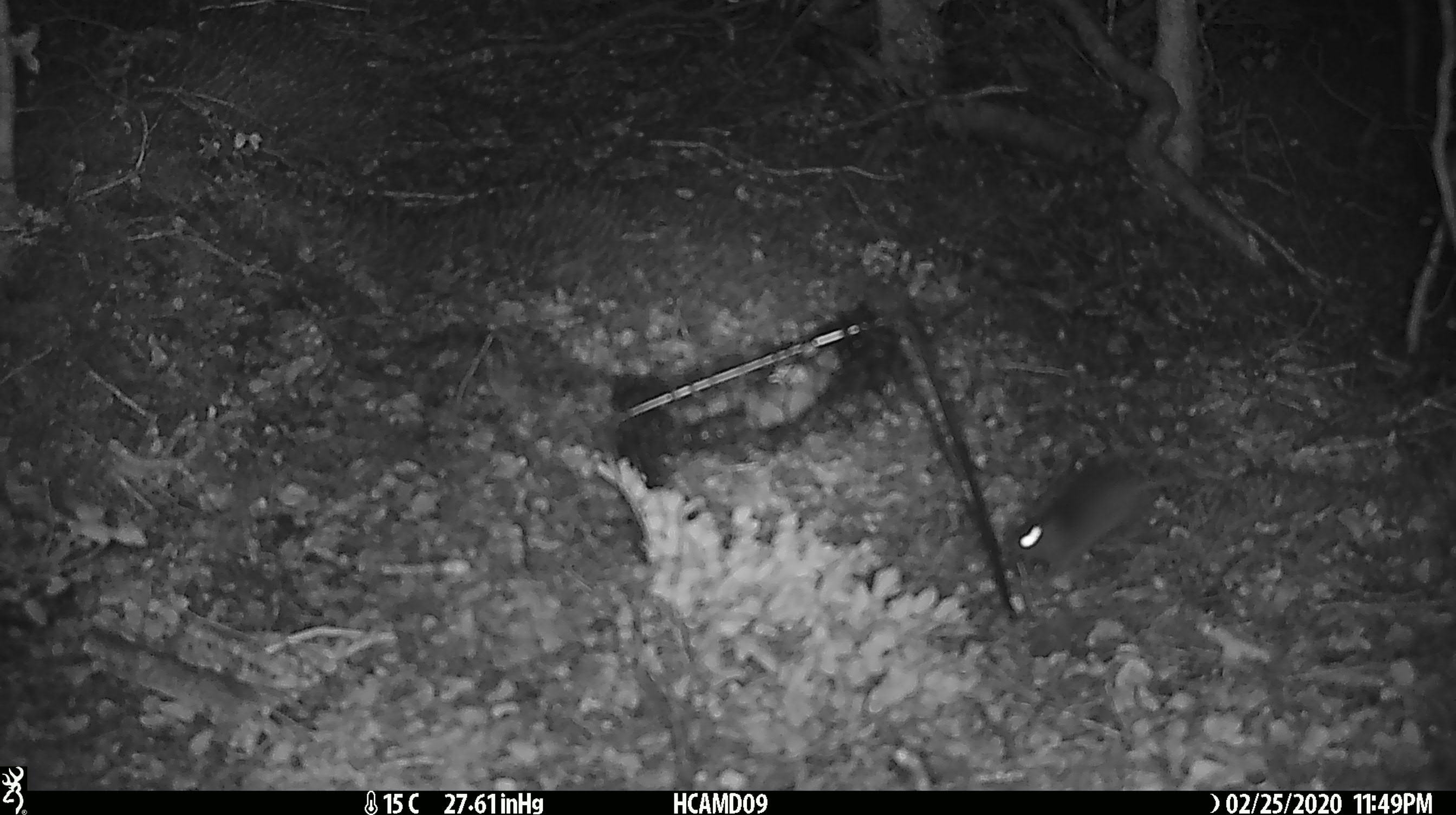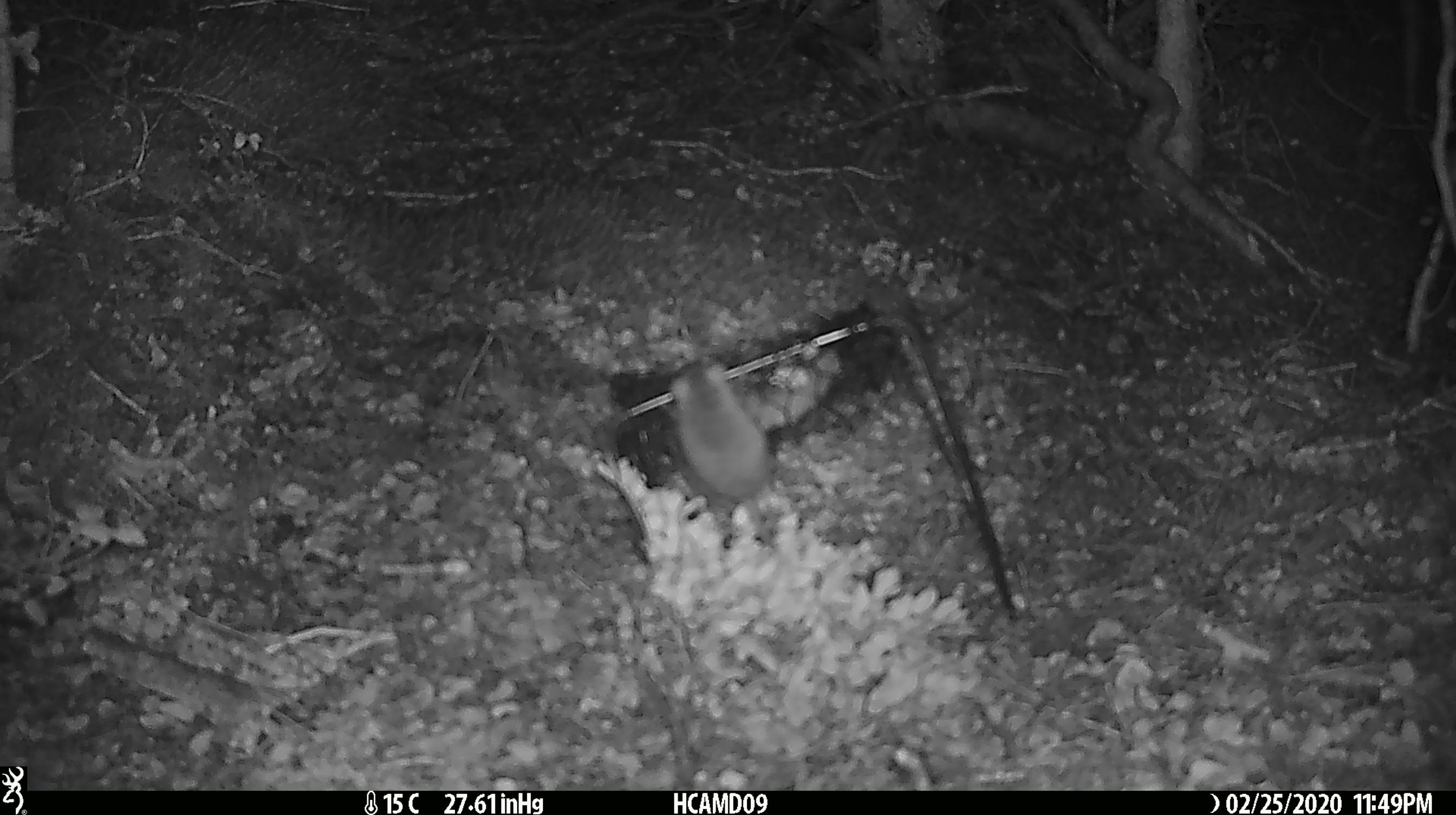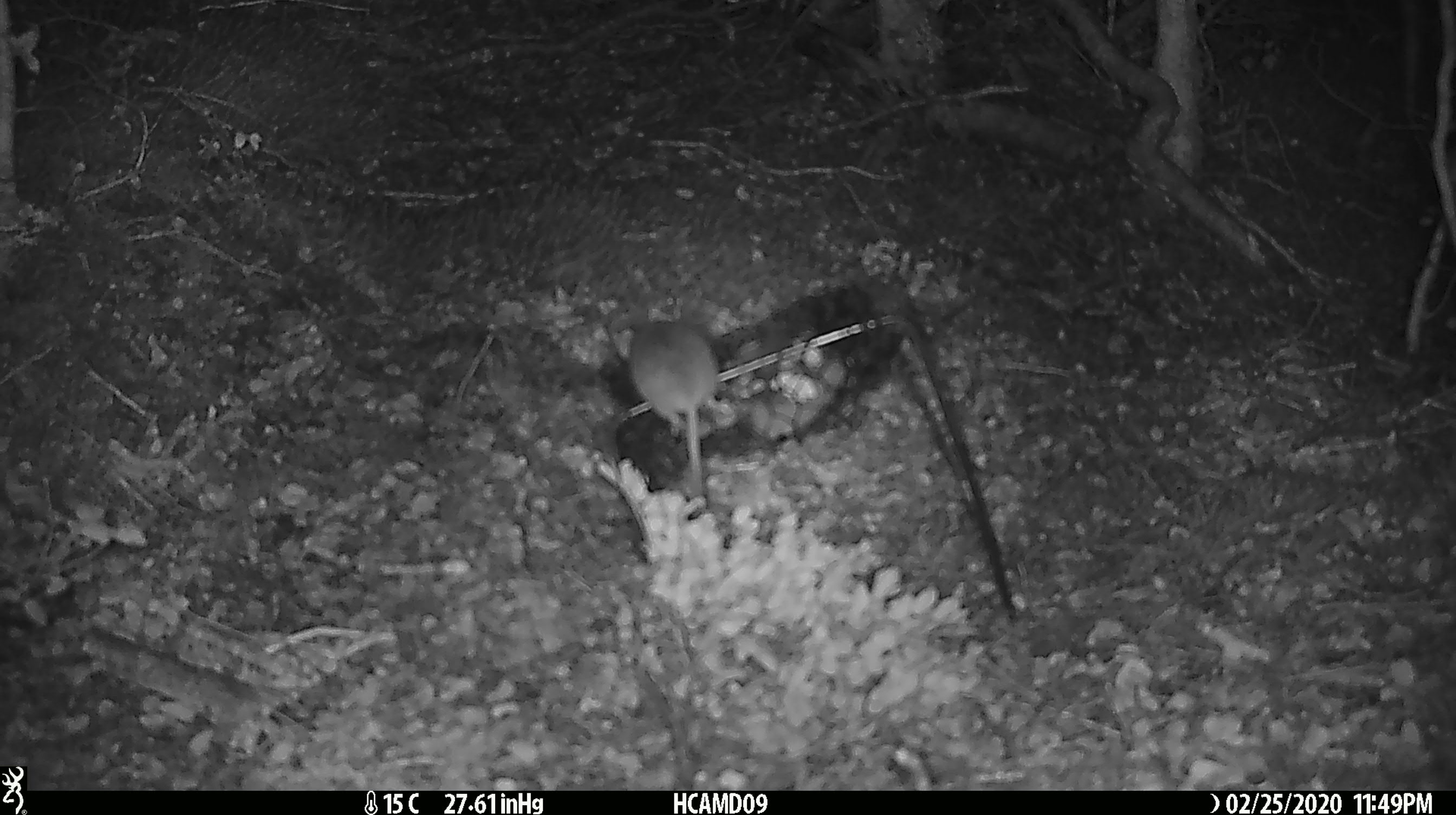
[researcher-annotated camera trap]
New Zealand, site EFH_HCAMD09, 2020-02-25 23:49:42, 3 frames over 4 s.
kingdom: Animalia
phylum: Chordata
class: Mammalia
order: Rodentia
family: Muridae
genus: Mus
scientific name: Mus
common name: mouse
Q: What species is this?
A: Mouse (Mus).